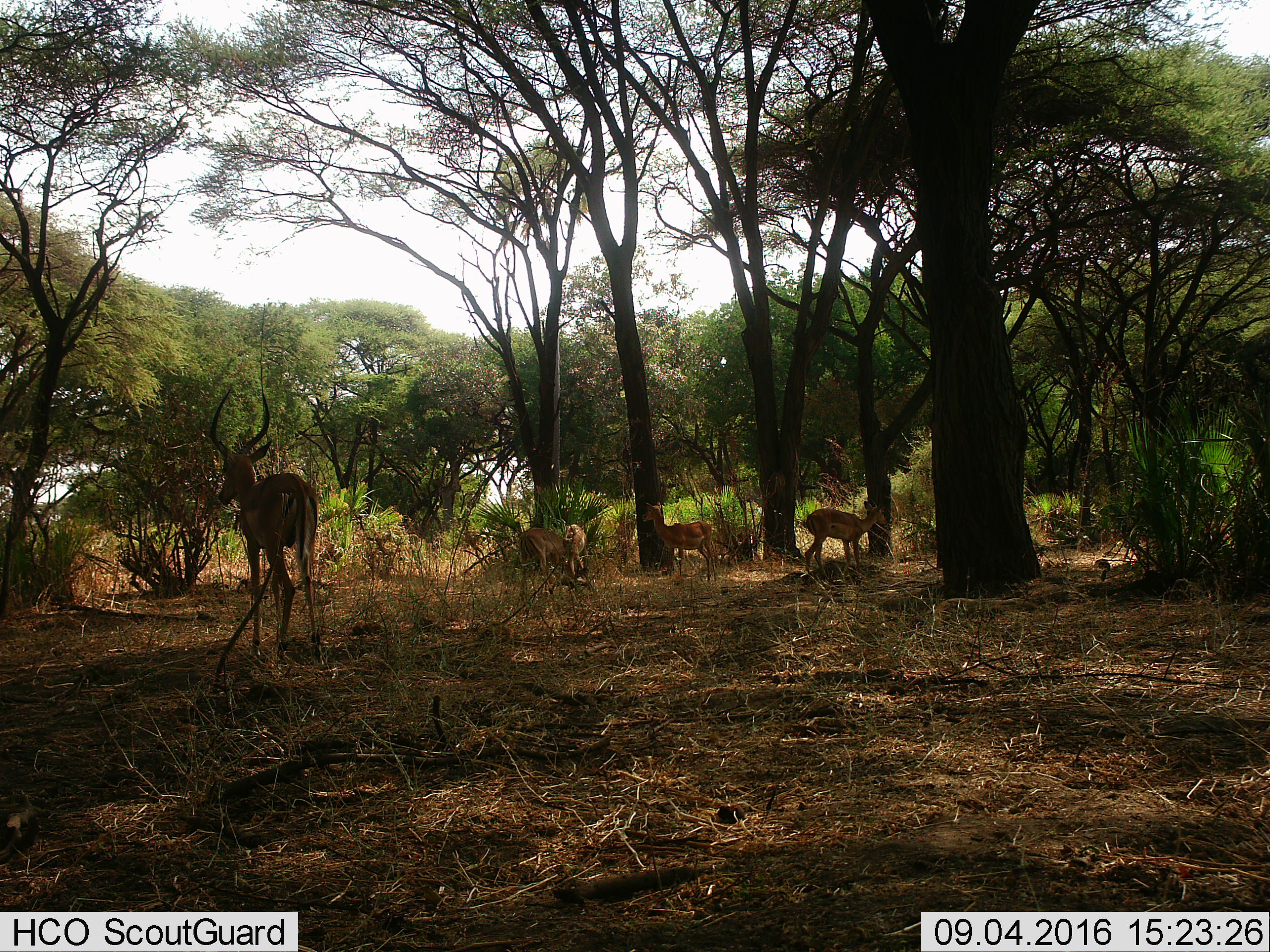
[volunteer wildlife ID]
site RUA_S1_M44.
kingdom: Animalia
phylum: Chordata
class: Mammalia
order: Artiodactyla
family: Bovidae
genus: Aepyceros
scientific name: Aepyceros melampus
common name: impala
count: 5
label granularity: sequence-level